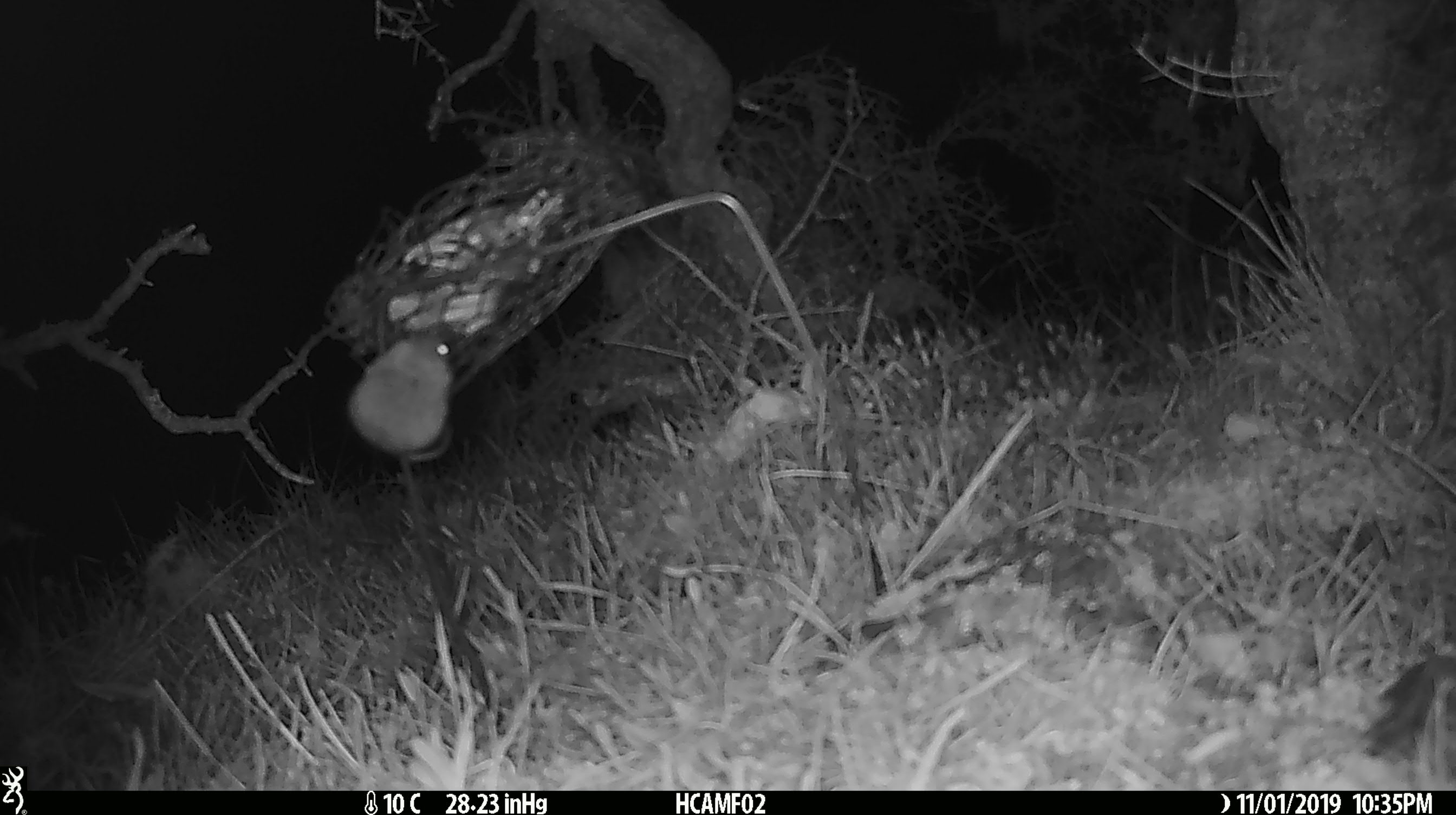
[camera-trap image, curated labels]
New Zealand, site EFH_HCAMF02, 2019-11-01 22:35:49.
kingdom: Animalia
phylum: Chordata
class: Mammalia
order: Rodentia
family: Muridae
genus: Mus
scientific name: Mus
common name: mouse